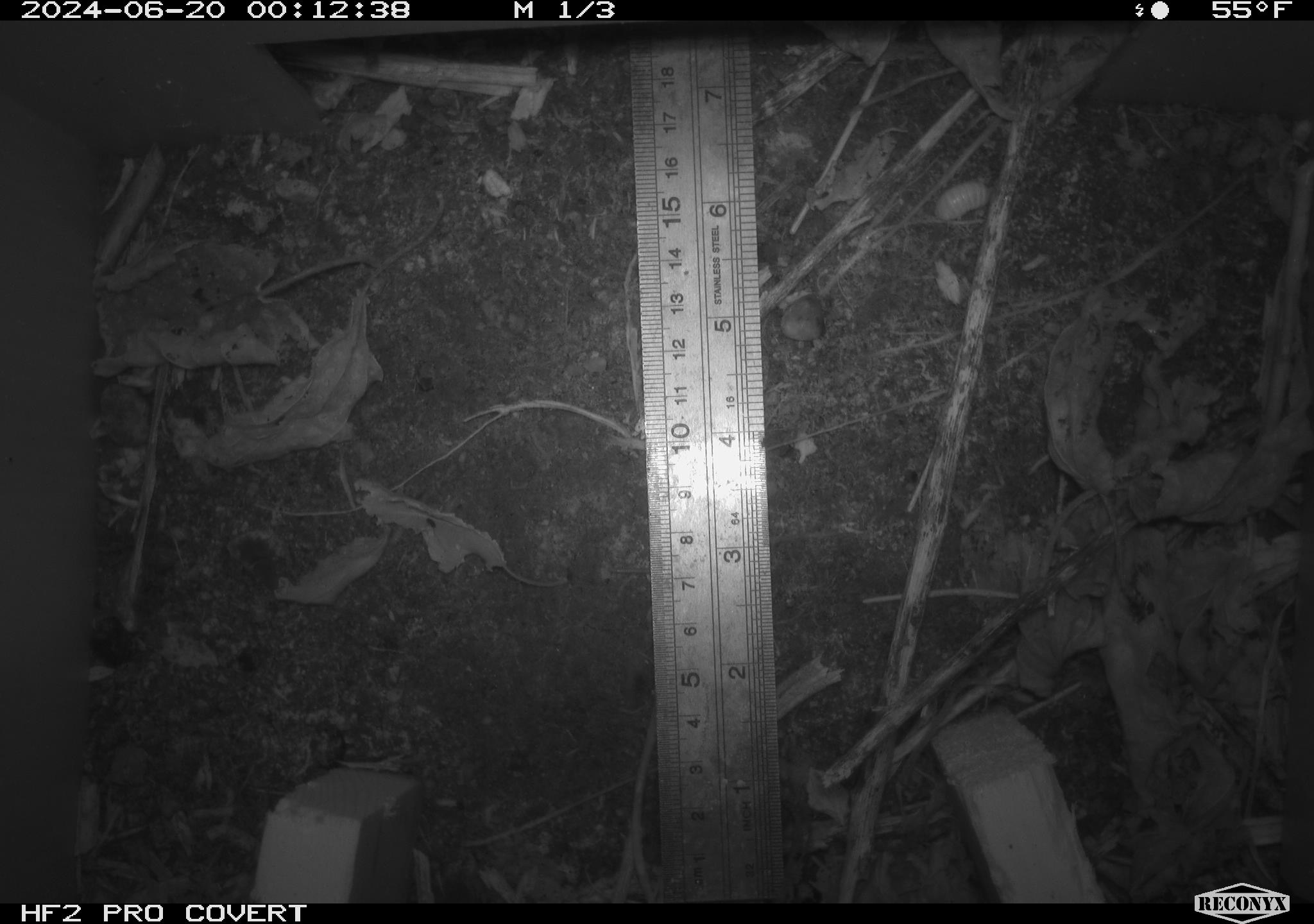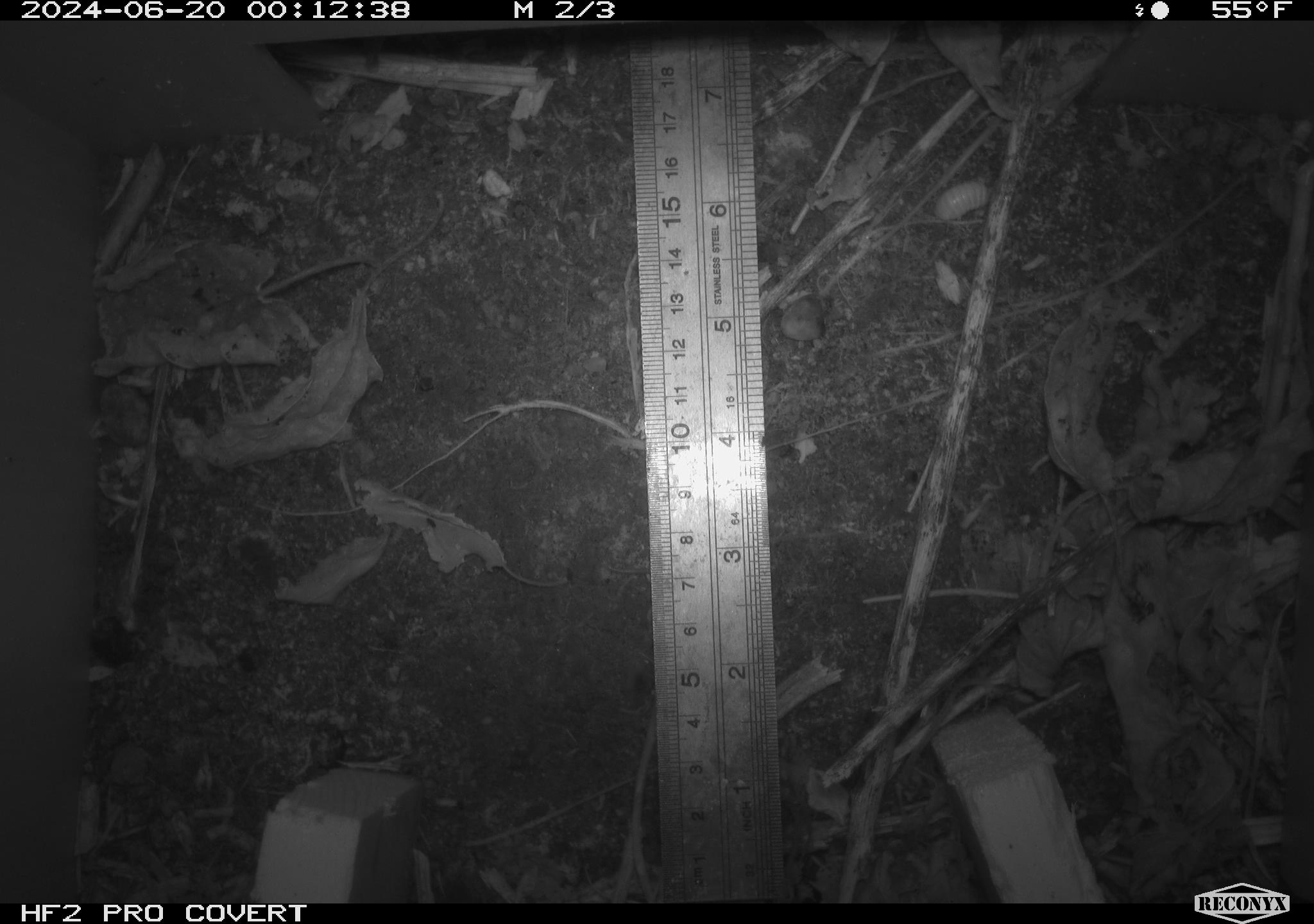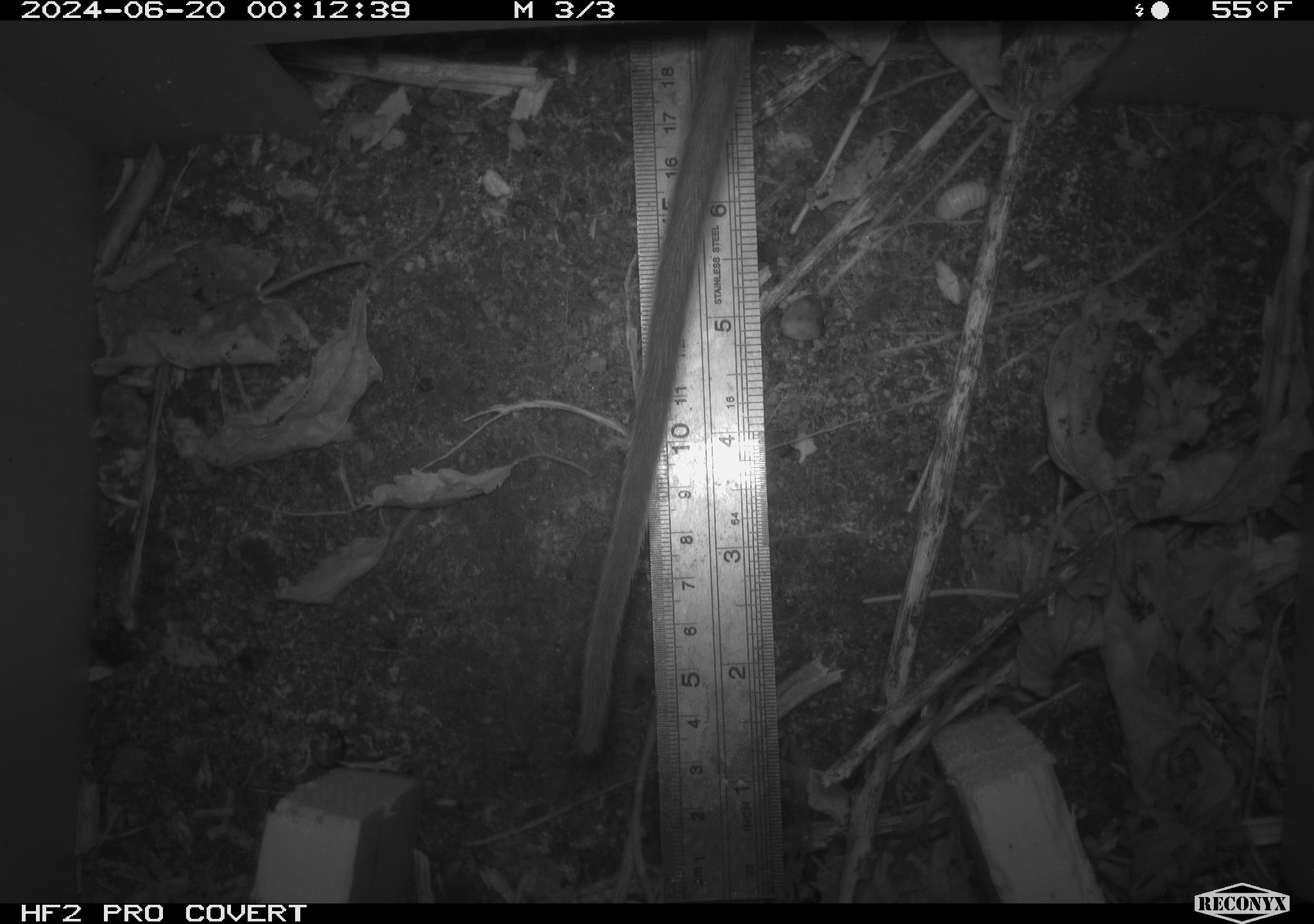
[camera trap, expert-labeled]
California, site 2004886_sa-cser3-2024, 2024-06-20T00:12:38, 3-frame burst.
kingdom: Animalia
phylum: Chordata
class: Mammalia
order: Rodentia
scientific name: Rodentia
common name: rodent